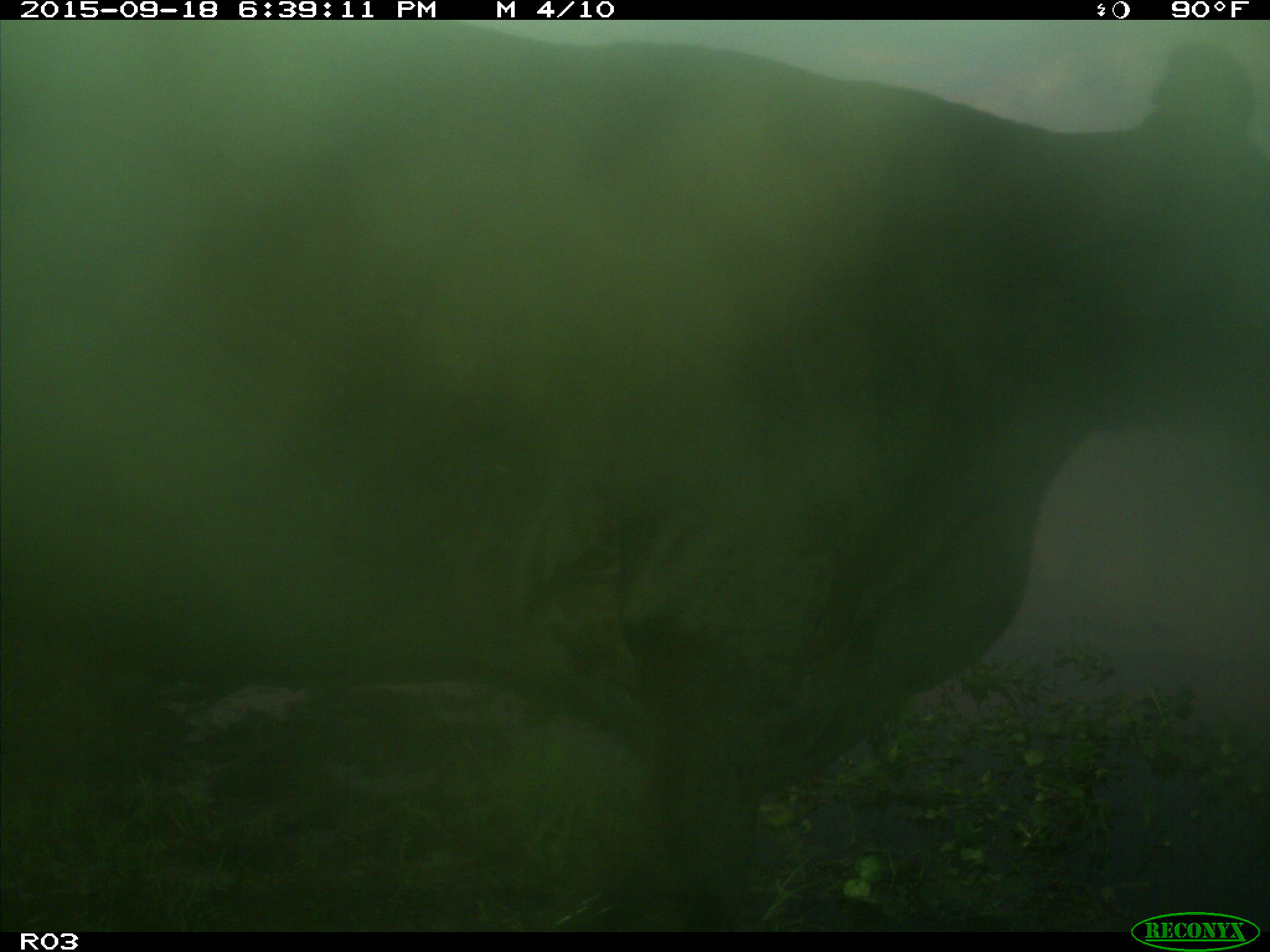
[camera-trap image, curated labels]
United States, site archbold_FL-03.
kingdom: Animalia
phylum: Chordata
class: Mammalia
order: Artiodactyla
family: Bovidae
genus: Bos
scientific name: Bos taurus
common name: domestic cow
Bos taurus (domestic cow).